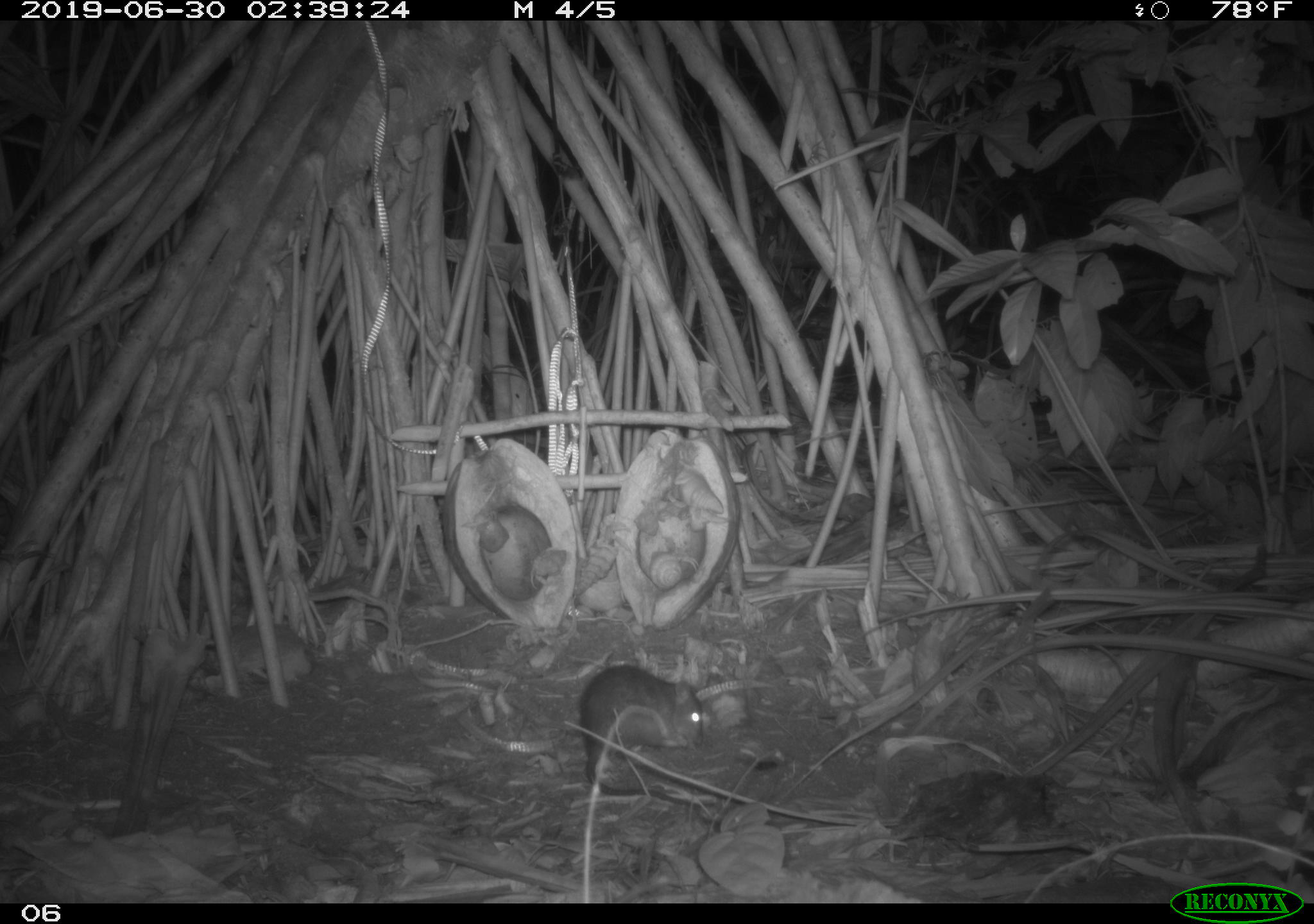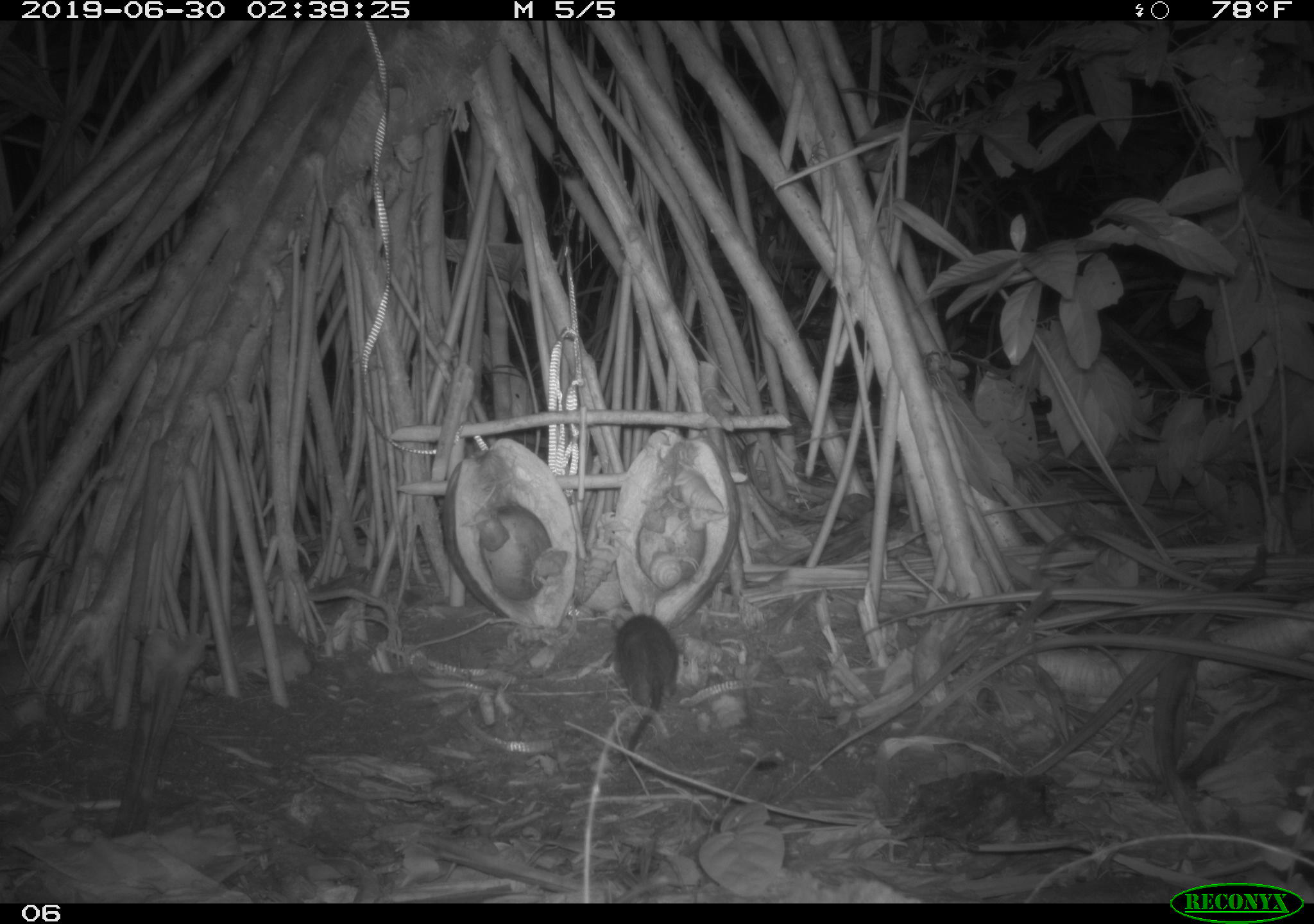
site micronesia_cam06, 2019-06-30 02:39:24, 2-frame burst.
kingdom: Animalia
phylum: Chordata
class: Mammalia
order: Rodentia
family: Muridae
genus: Rattus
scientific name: Rattus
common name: rat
Rat (Rattus).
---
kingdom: Animalia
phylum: Arthropoda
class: Malacostraca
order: Decapoda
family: Calcinidae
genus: Calcinus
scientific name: Calcinus tubularis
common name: hermit crab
Hermit crab (Calcinus tubularis).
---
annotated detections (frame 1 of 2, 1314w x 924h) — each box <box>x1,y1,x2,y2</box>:
hermit crab: <box>664,463,732,521</box>; <box>648,542,698,597</box>; <box>523,539,569,593</box>
rat: <box>571,665,705,792</box>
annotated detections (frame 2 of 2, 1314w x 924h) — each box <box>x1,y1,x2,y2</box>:
hermit crab: <box>667,457,731,514</box>; <box>648,542,704,591</box>; <box>593,508,633,568</box>; <box>526,537,567,591</box>
rat: <box>601,604,686,762</box>